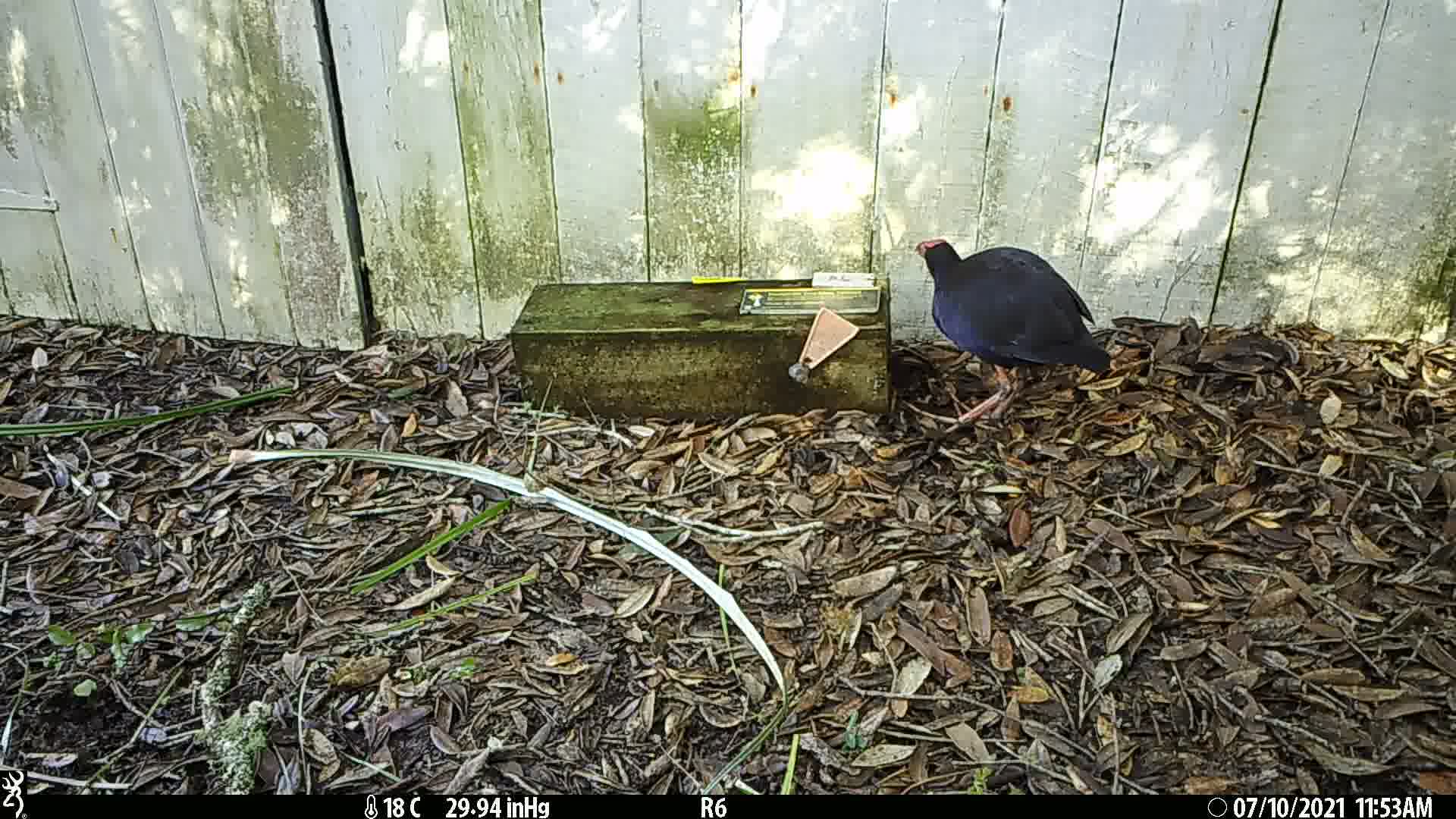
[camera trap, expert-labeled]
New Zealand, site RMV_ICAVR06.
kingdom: Animalia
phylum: Chordata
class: Aves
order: Gruiformes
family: Rallidae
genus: Porphyrio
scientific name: Porphyrio melanotus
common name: australasian swamphen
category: pukeko